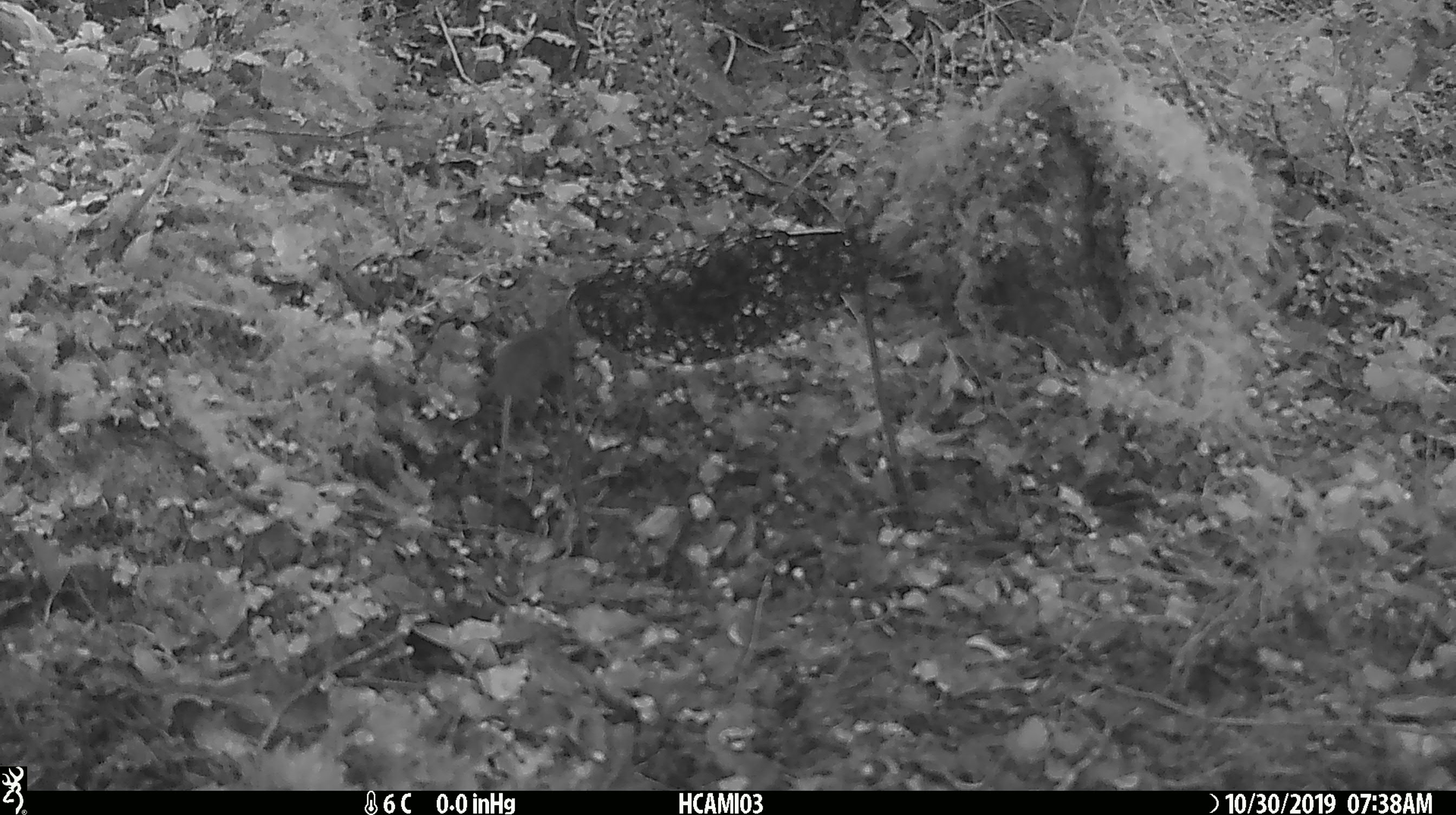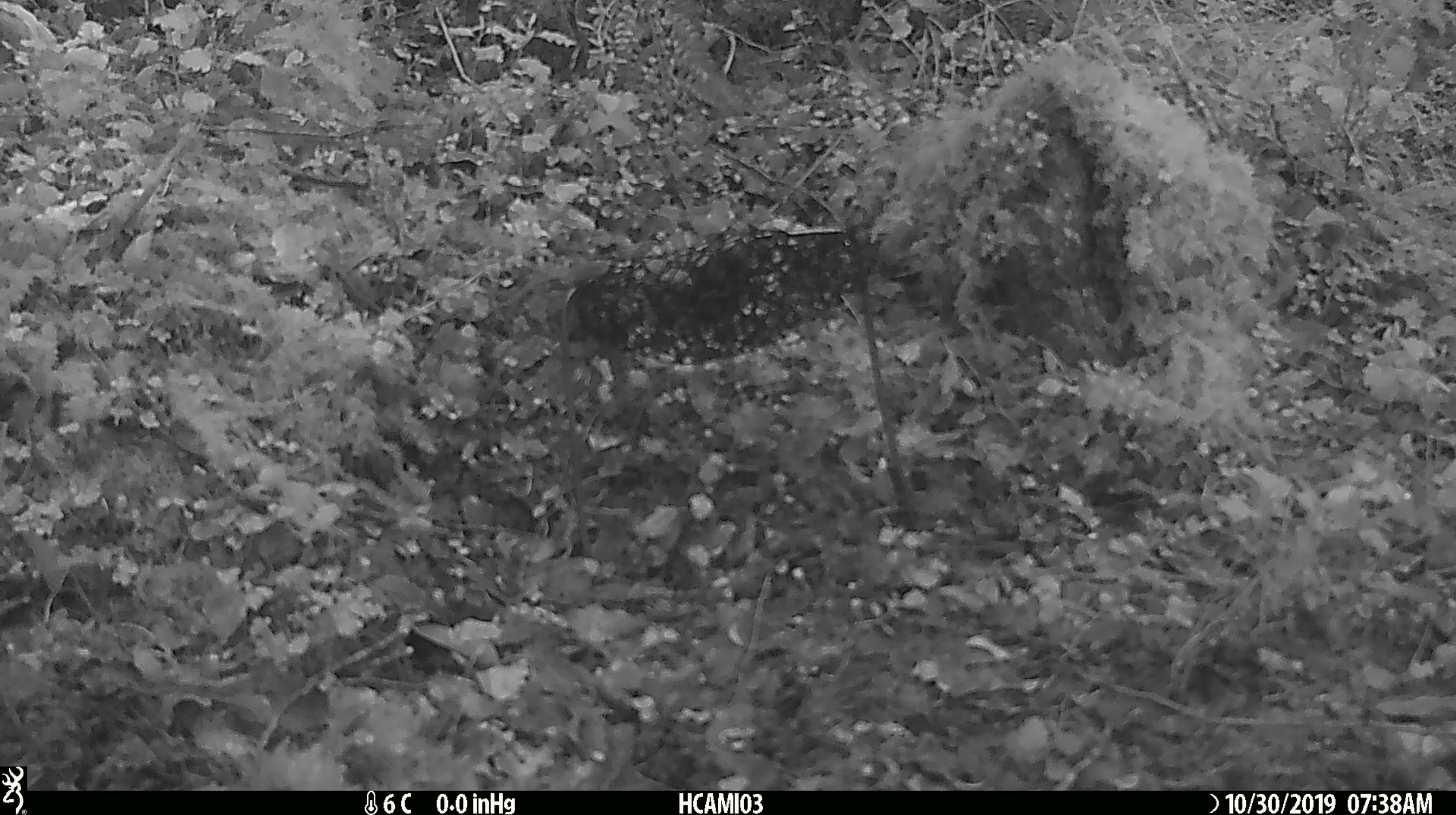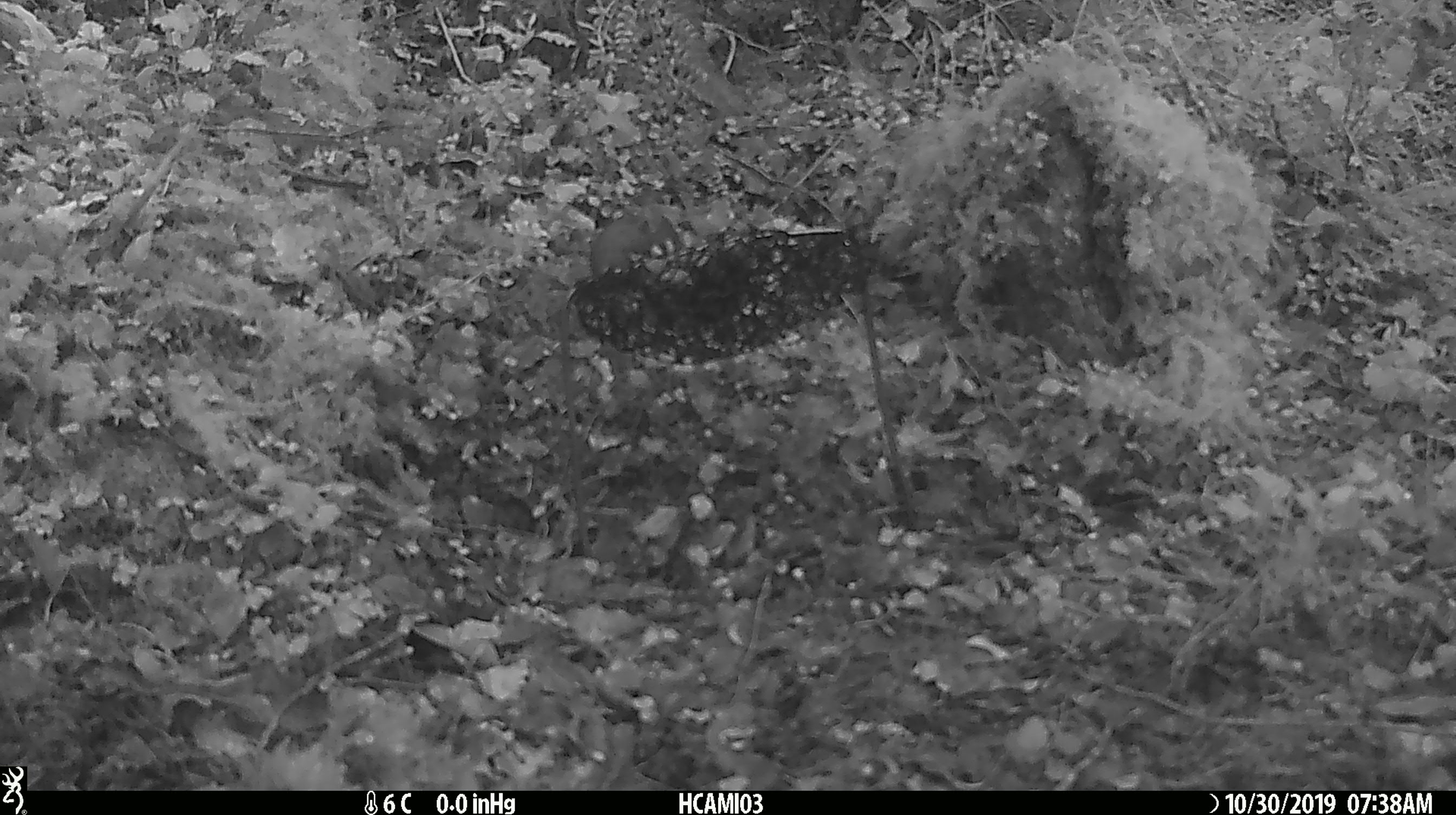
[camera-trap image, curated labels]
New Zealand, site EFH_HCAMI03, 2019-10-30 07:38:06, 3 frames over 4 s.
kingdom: Animalia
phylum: Chordata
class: Mammalia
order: Rodentia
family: Muridae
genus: Mus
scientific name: Mus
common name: mouse